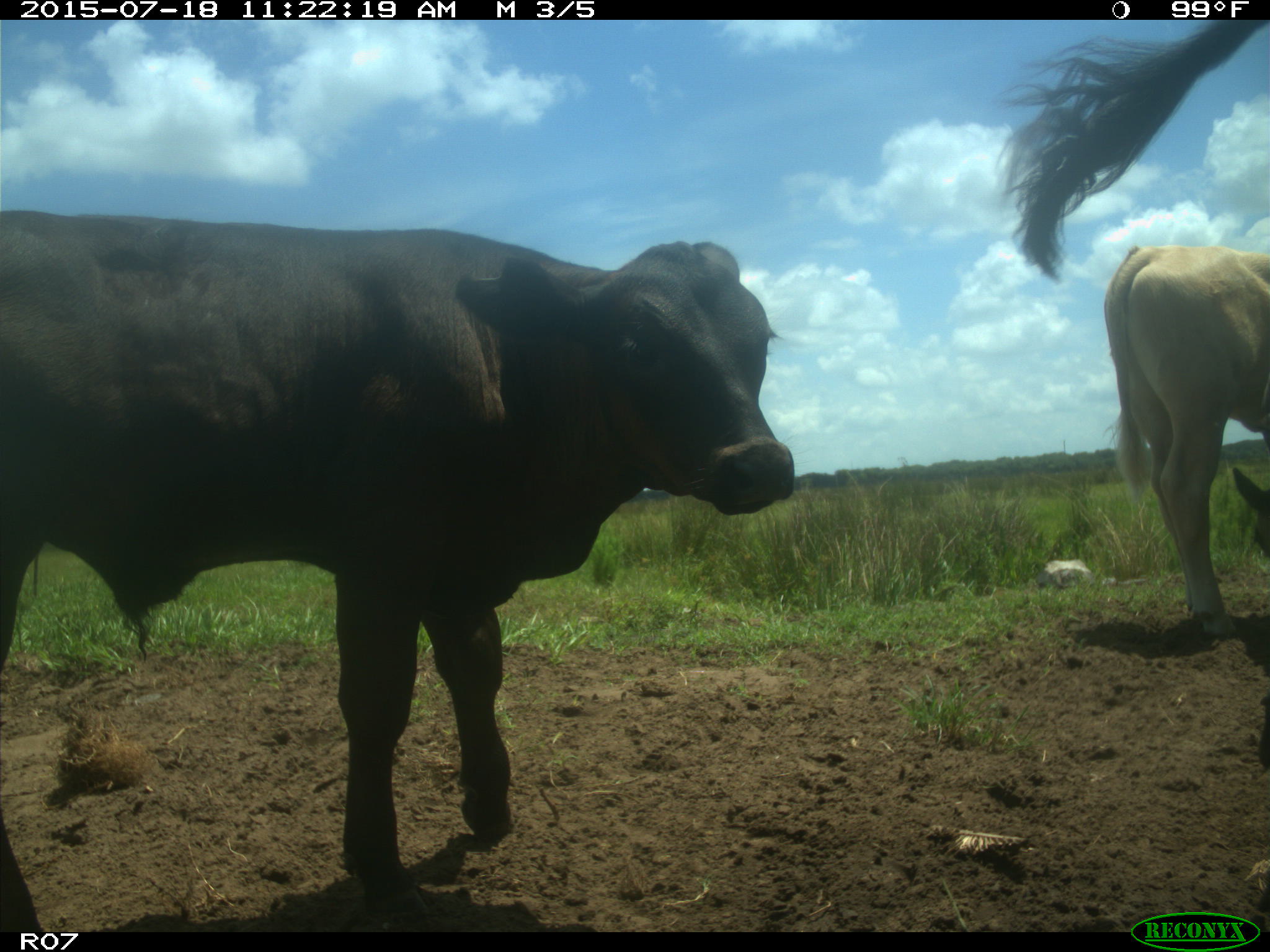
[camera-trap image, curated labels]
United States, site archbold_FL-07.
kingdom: Animalia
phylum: Chordata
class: Mammalia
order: Artiodactyla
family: Bovidae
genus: Bos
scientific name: Bos taurus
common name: domestic cow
Bos taurus (domestic cow).